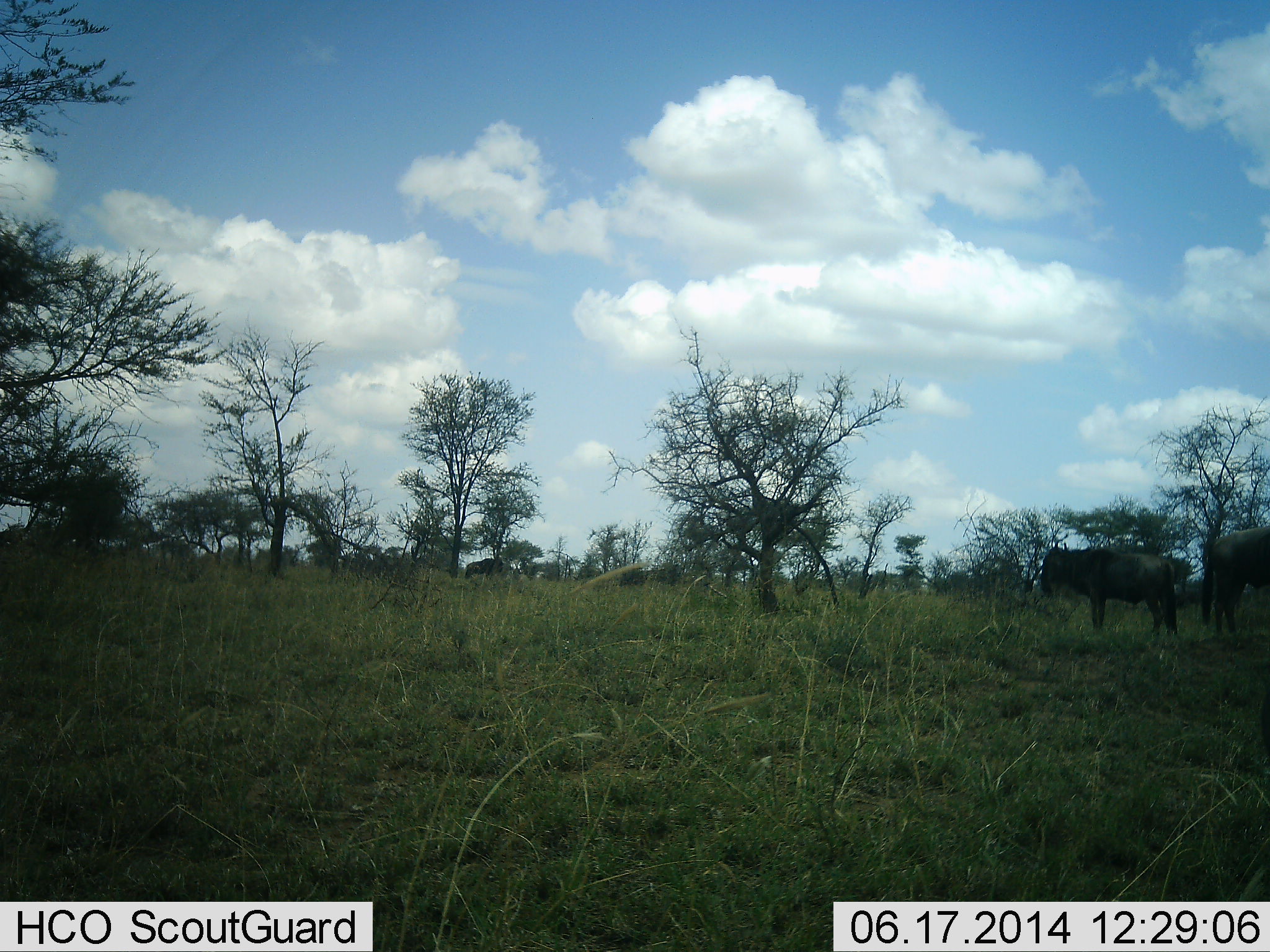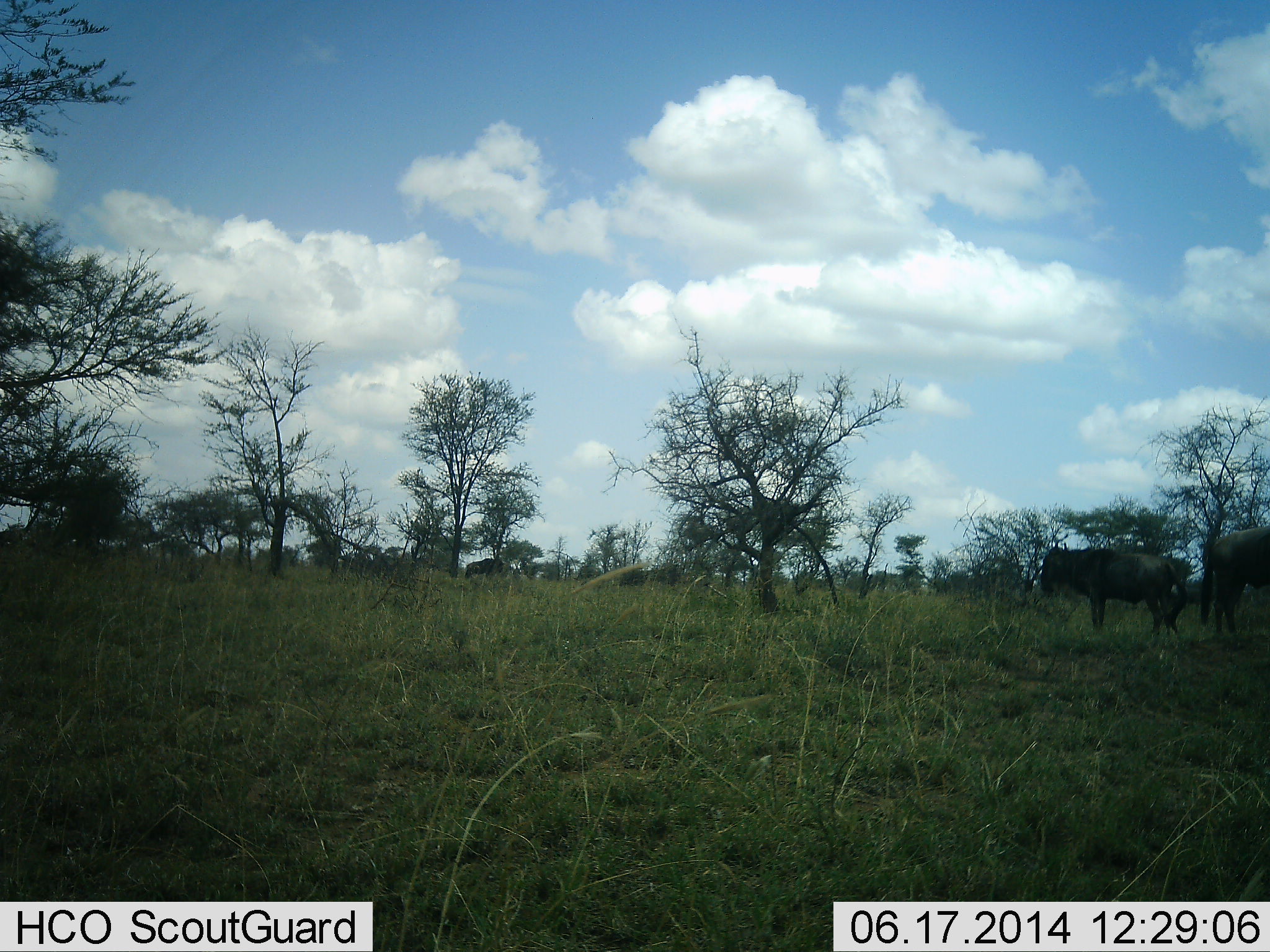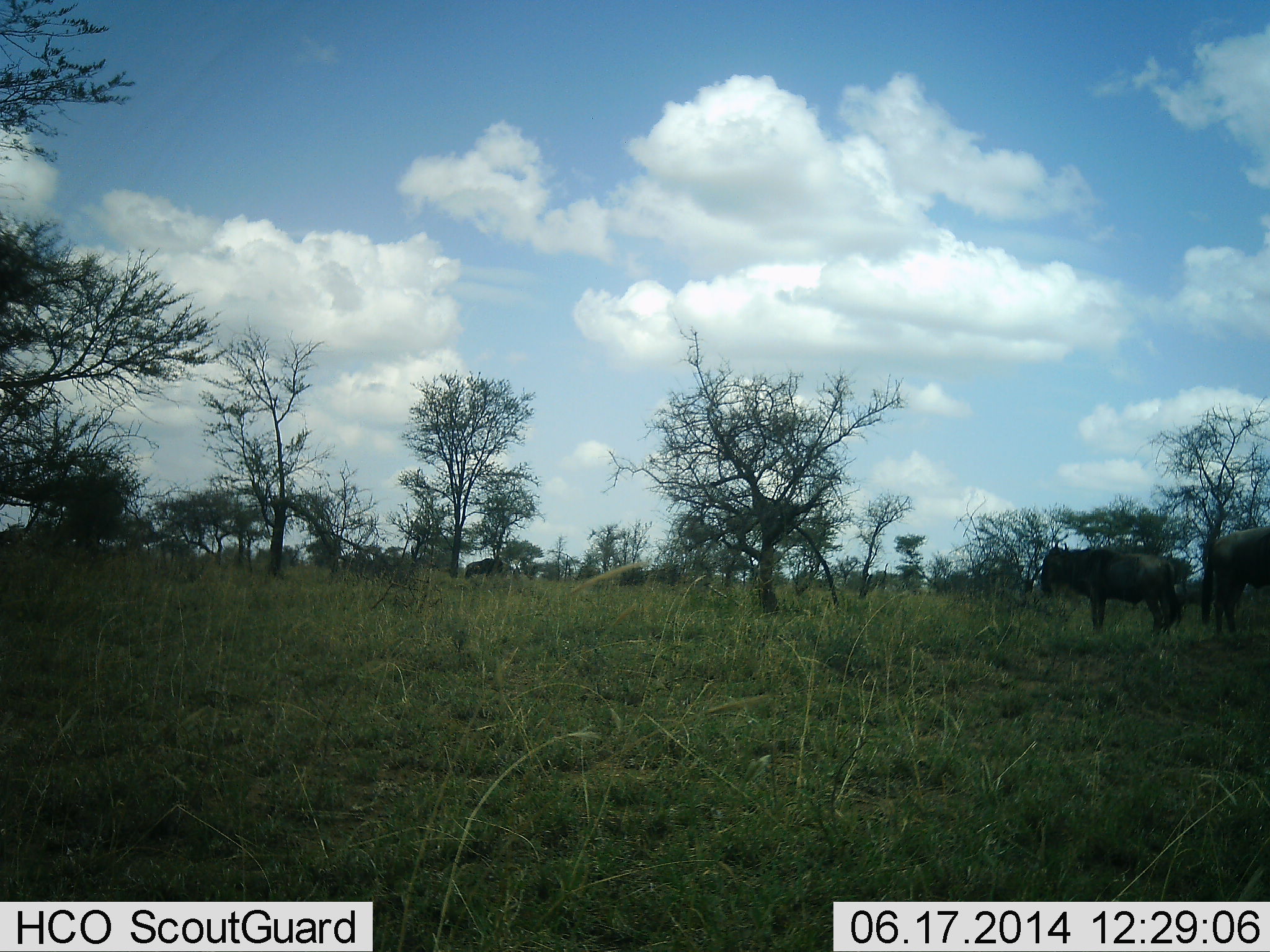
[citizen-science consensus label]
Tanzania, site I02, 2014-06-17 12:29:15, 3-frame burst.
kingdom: Animalia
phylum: Chordata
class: Mammalia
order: Artiodactyla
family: Bovidae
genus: Connochaetes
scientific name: Connochaetes taurinus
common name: blue wildebeest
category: wildebeest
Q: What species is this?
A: Wildebeest (blue wildebeest) (Connochaetes taurinus).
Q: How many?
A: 3.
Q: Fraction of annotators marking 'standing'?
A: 100%.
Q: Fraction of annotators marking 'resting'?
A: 0%.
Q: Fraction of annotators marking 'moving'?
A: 0%.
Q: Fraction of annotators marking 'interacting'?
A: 0%.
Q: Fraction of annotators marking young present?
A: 0%.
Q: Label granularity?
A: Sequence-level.